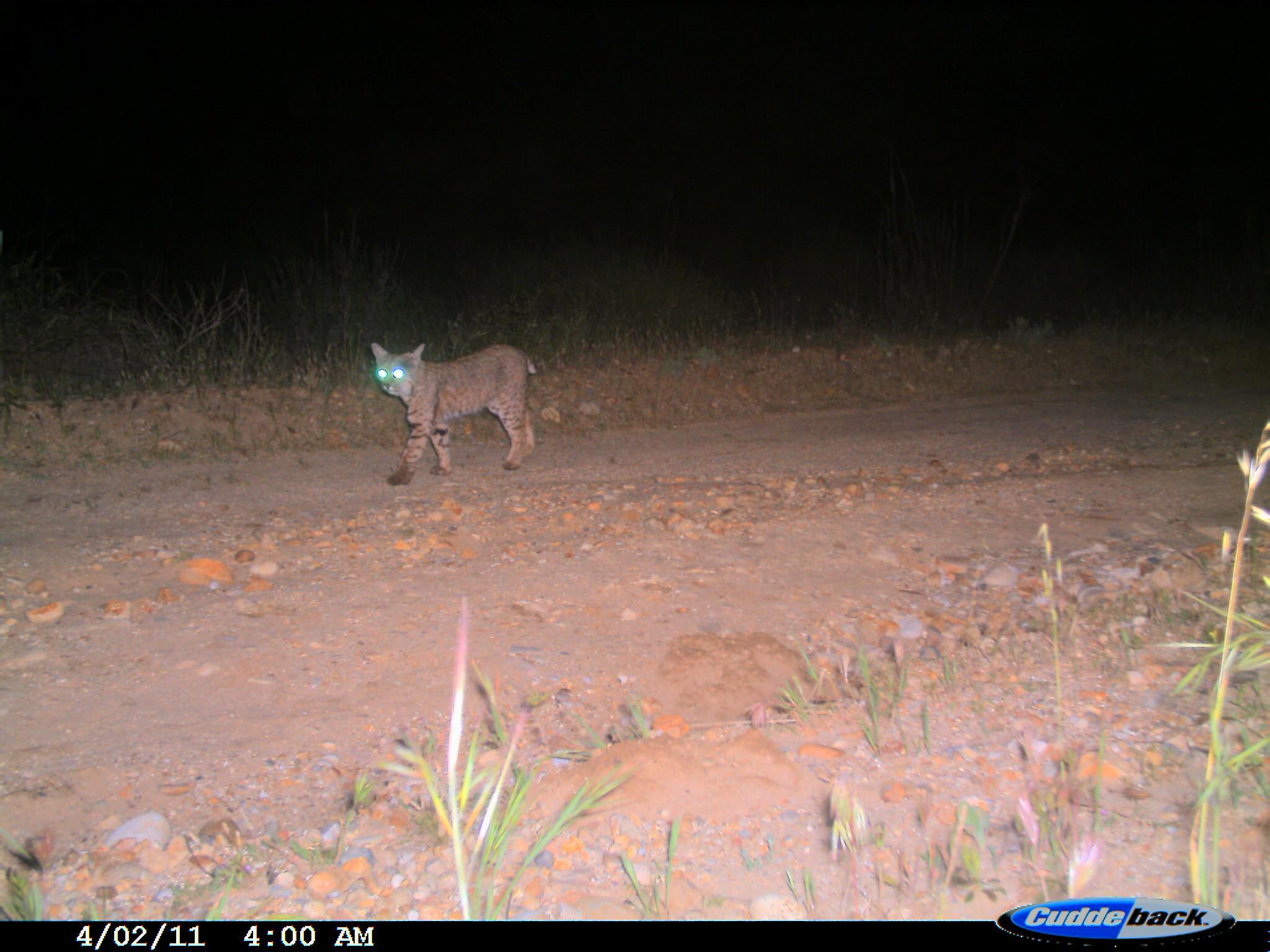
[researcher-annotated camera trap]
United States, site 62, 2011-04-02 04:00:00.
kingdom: Animalia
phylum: Chordata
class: Mammalia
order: Carnivora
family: Felidae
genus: Lynx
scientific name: Lynx rufus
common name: bobcat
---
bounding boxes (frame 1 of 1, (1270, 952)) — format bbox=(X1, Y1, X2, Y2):
bobcat: bbox=(367, 339, 538, 488)